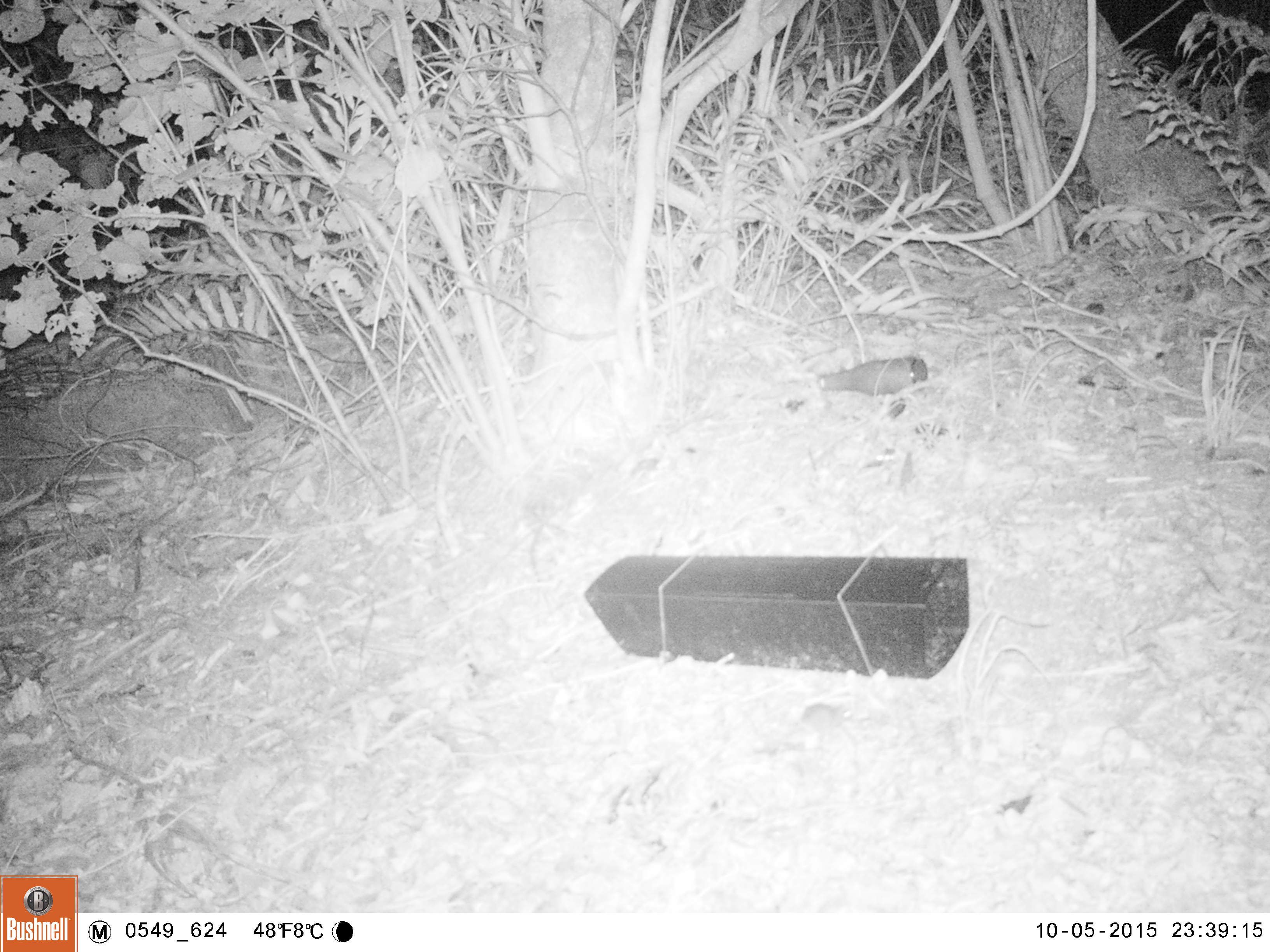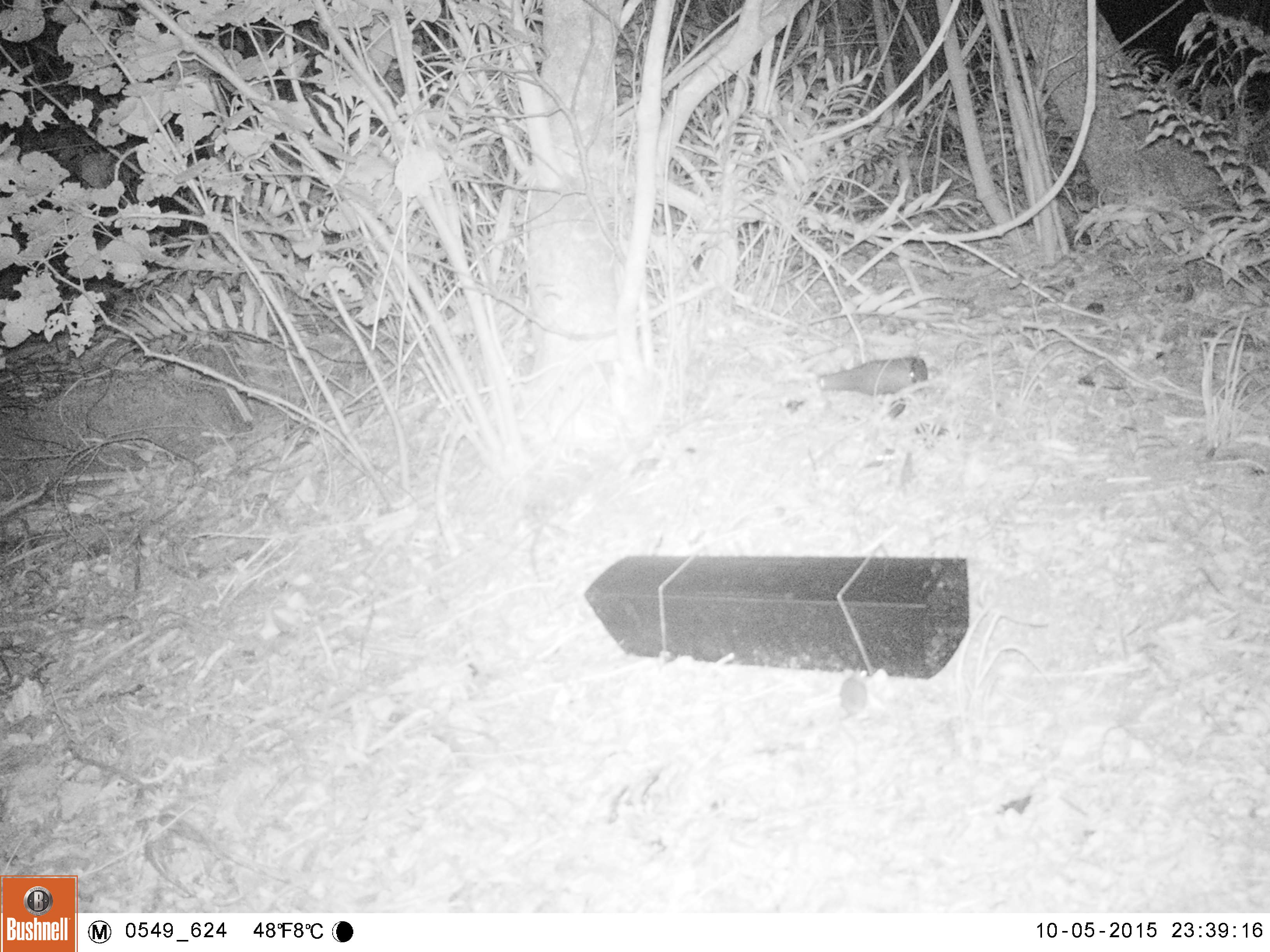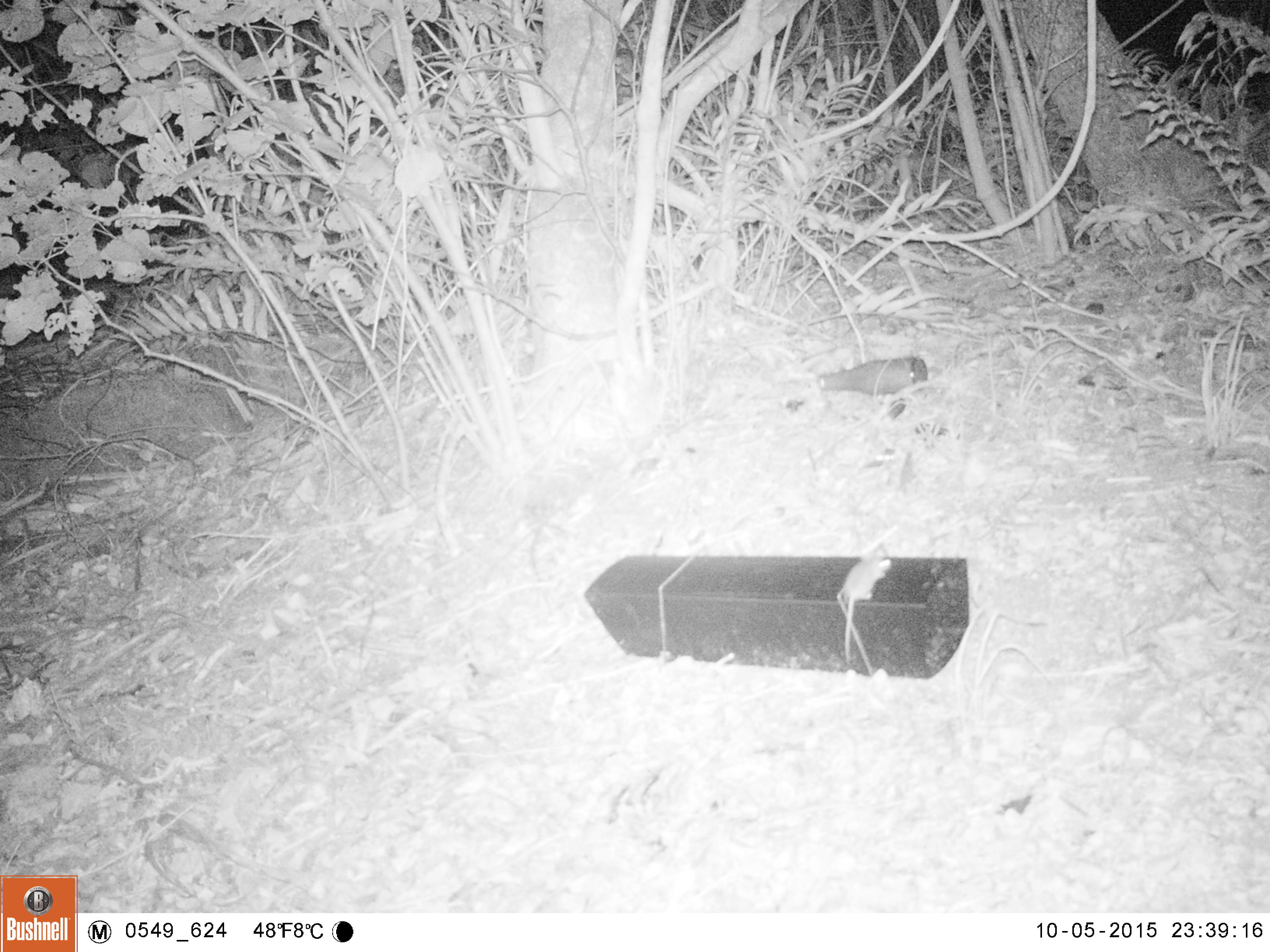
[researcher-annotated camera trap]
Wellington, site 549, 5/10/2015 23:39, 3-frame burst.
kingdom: Animalia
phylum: Chordata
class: Mammalia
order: Rodentia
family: Muridae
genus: Mus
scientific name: Mus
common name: mouse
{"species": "mouse (Mus)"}